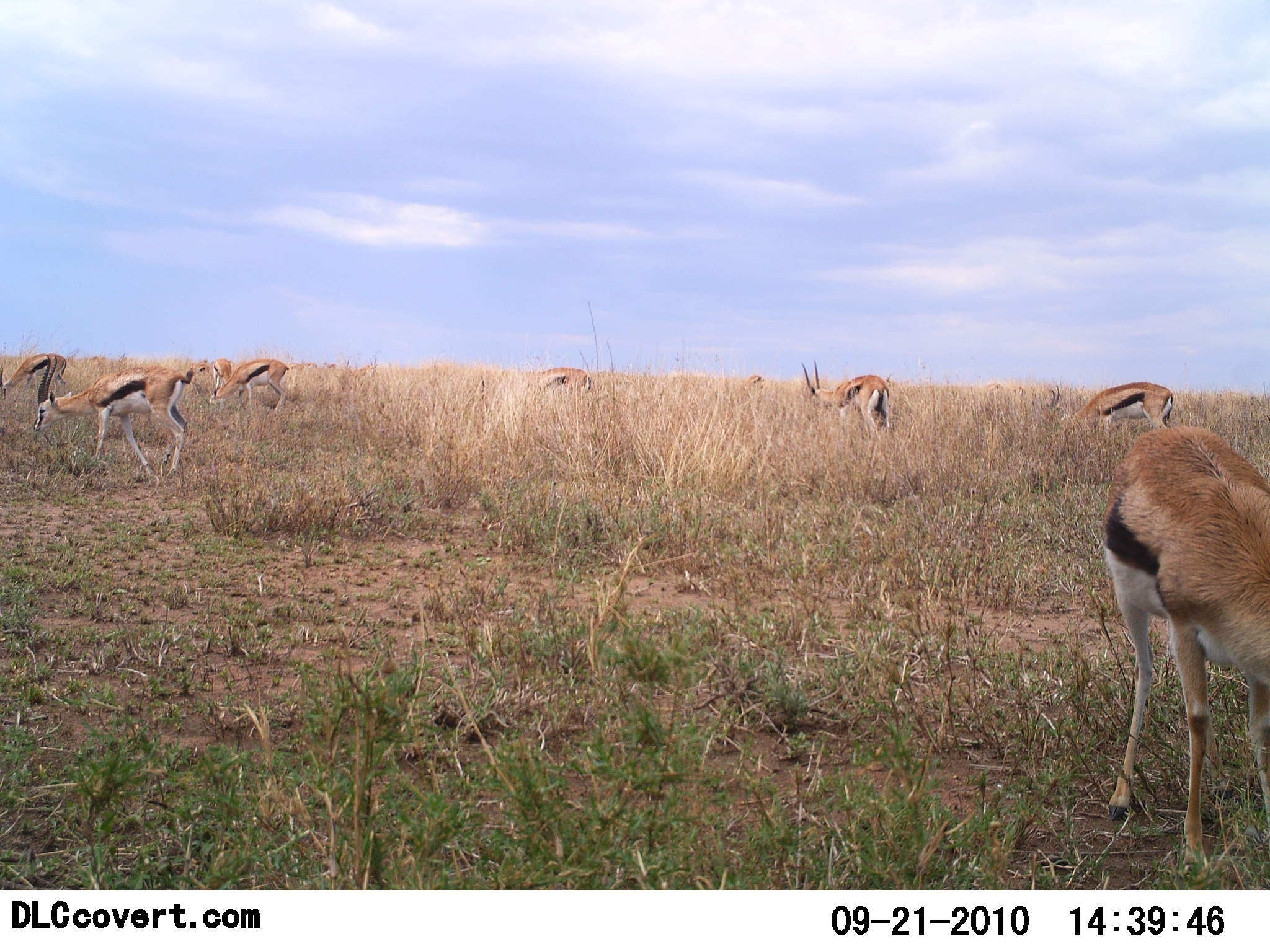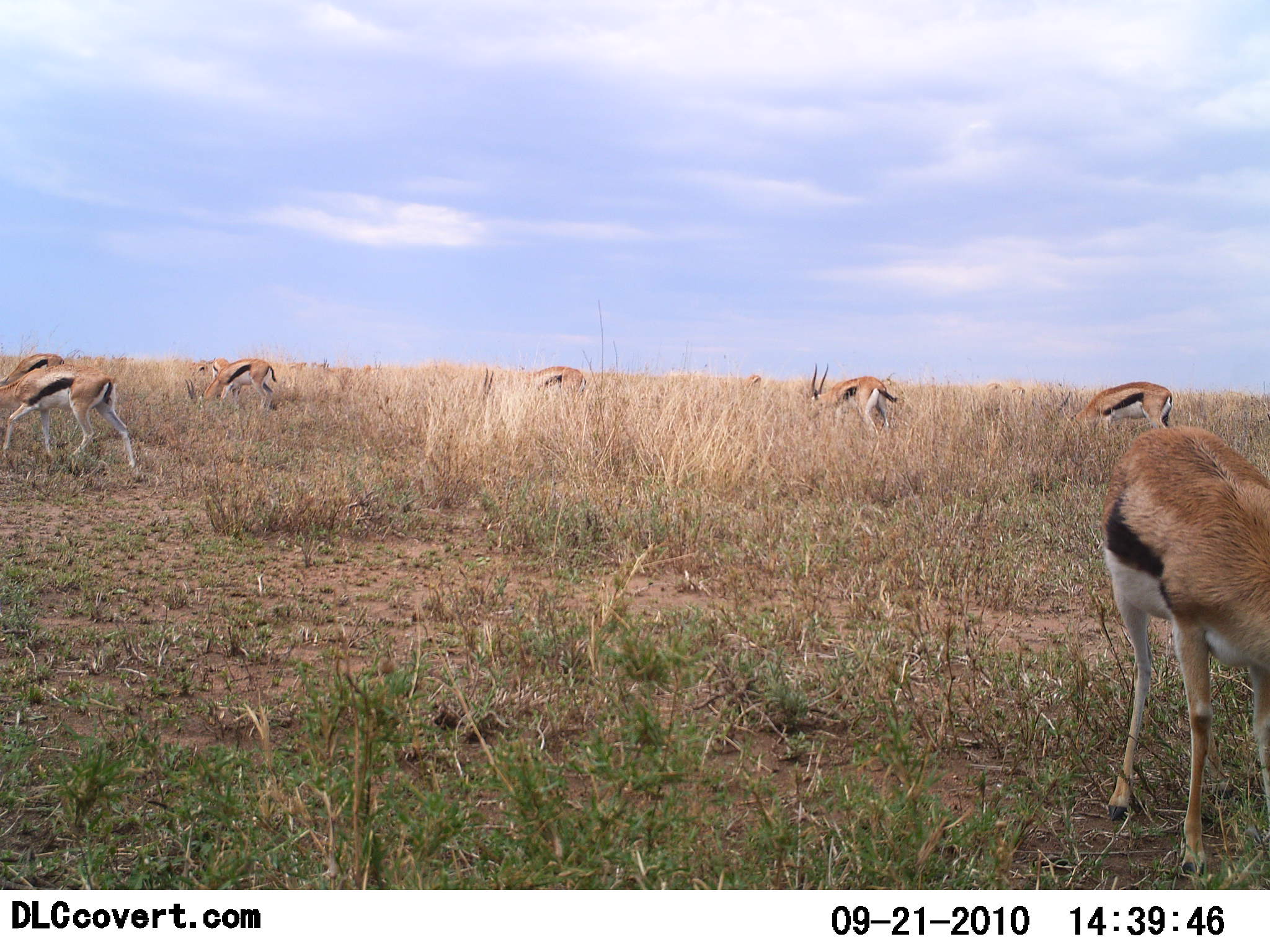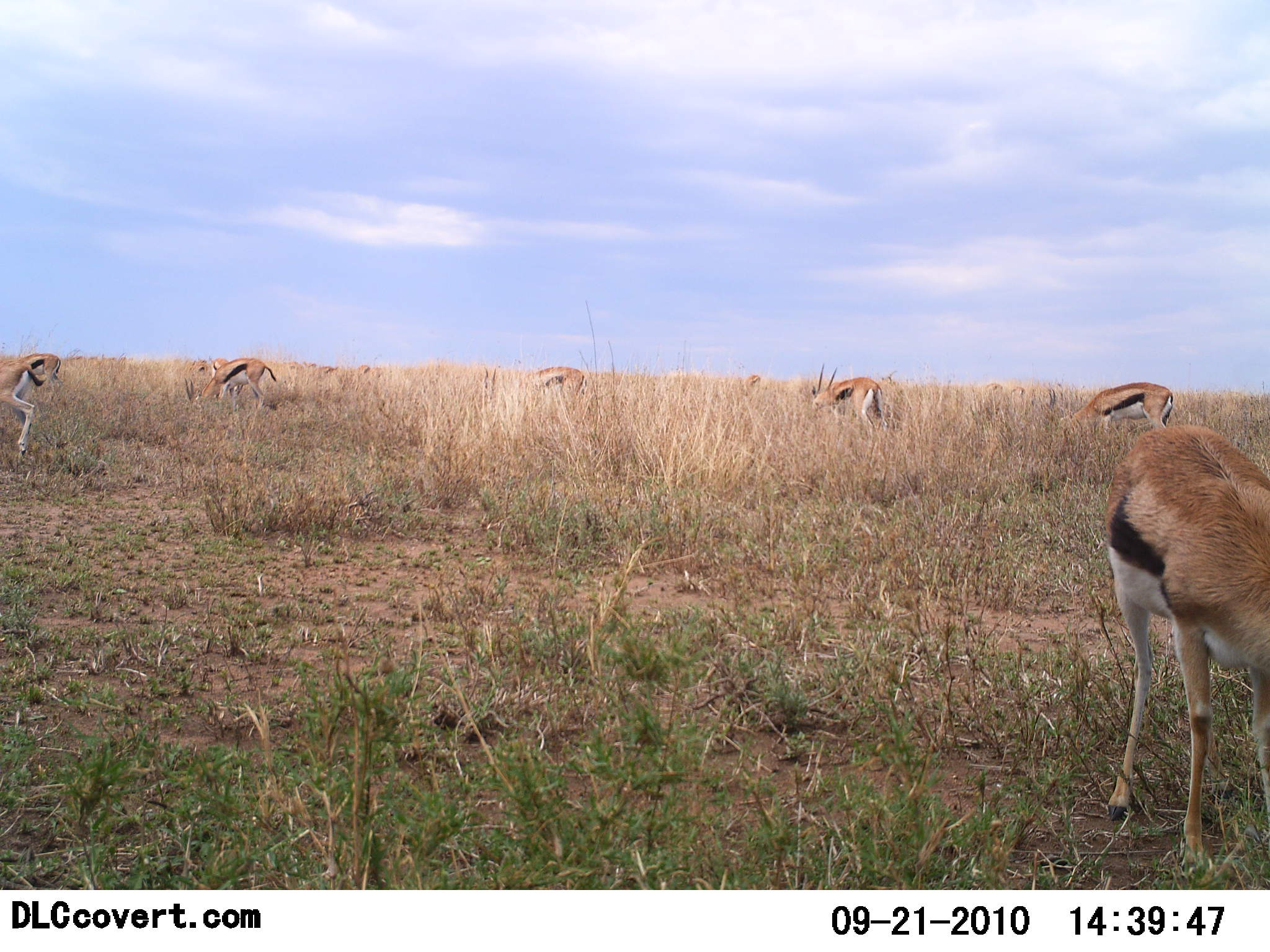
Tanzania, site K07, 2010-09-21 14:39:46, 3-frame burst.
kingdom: Animalia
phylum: Chordata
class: Mammalia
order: Artiodactyla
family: Bovidae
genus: Eudorcas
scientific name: Eudorcas thomsonii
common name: thomson's gazelle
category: gazellethomsons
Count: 8.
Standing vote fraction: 36%.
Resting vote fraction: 7%.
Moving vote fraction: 36%.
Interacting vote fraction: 0%.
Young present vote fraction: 0%.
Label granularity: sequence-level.